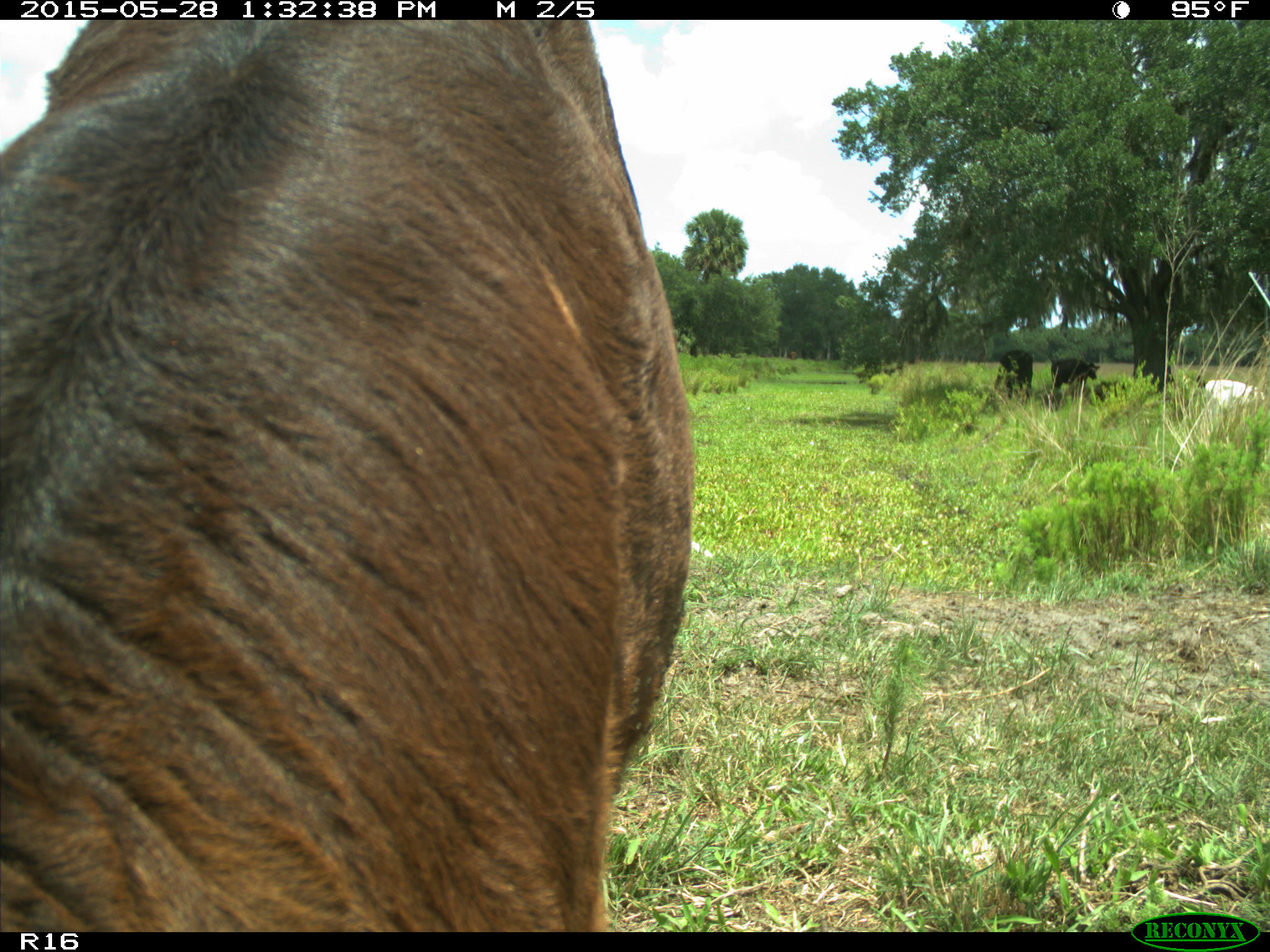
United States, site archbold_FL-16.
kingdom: Animalia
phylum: Chordata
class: Mammalia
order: Artiodactyla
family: Bovidae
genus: Bos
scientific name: Bos taurus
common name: domestic cow